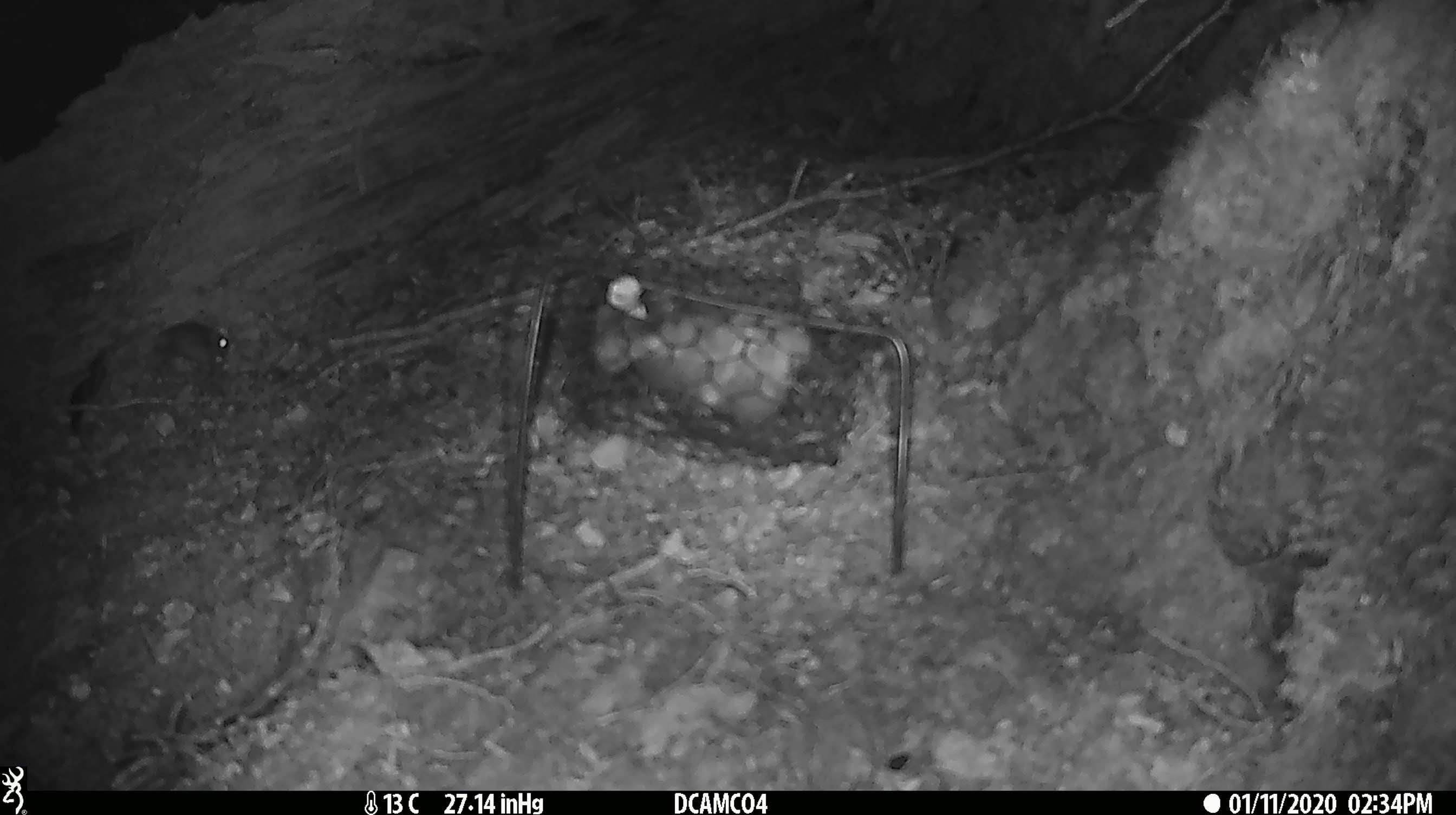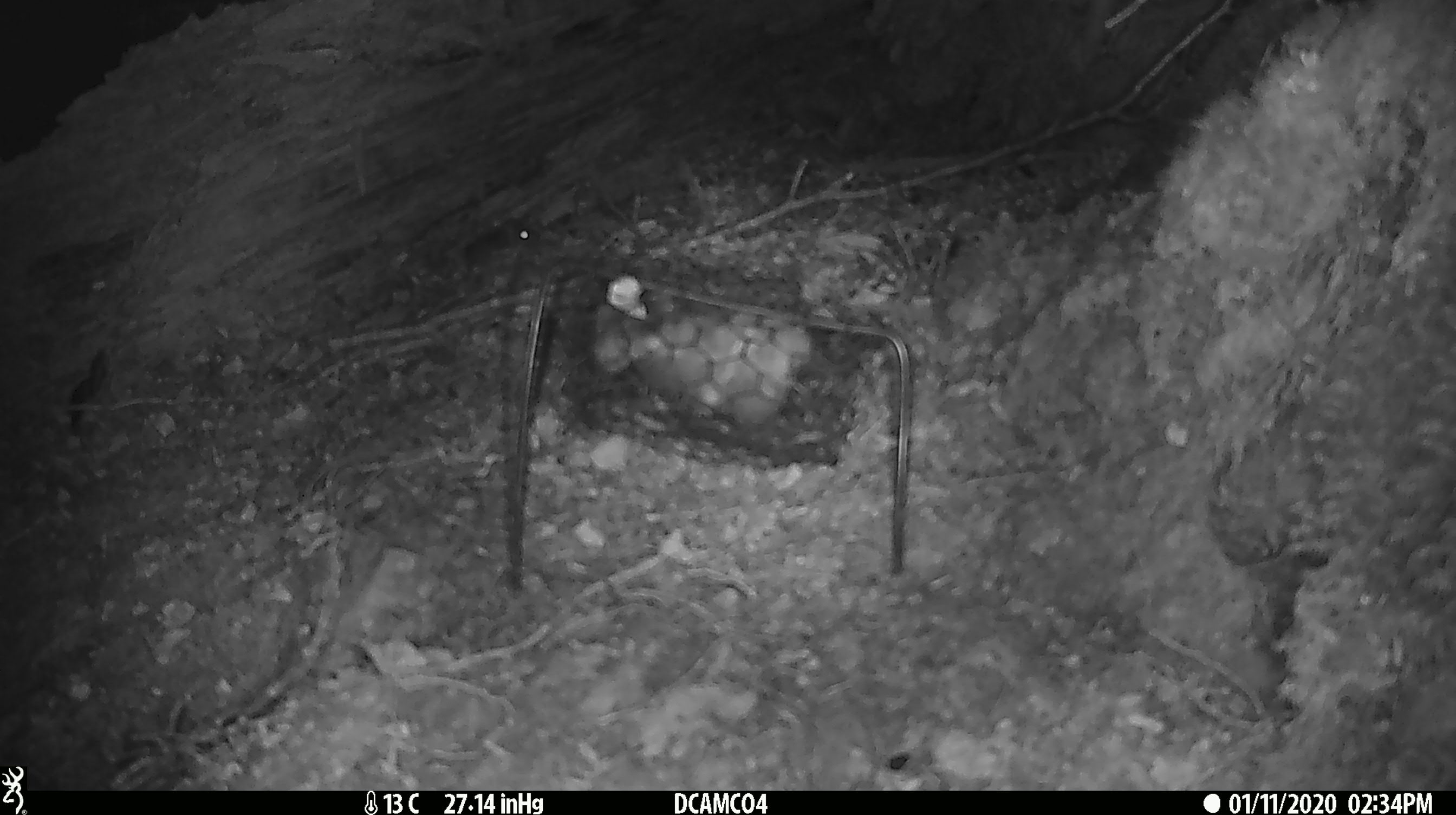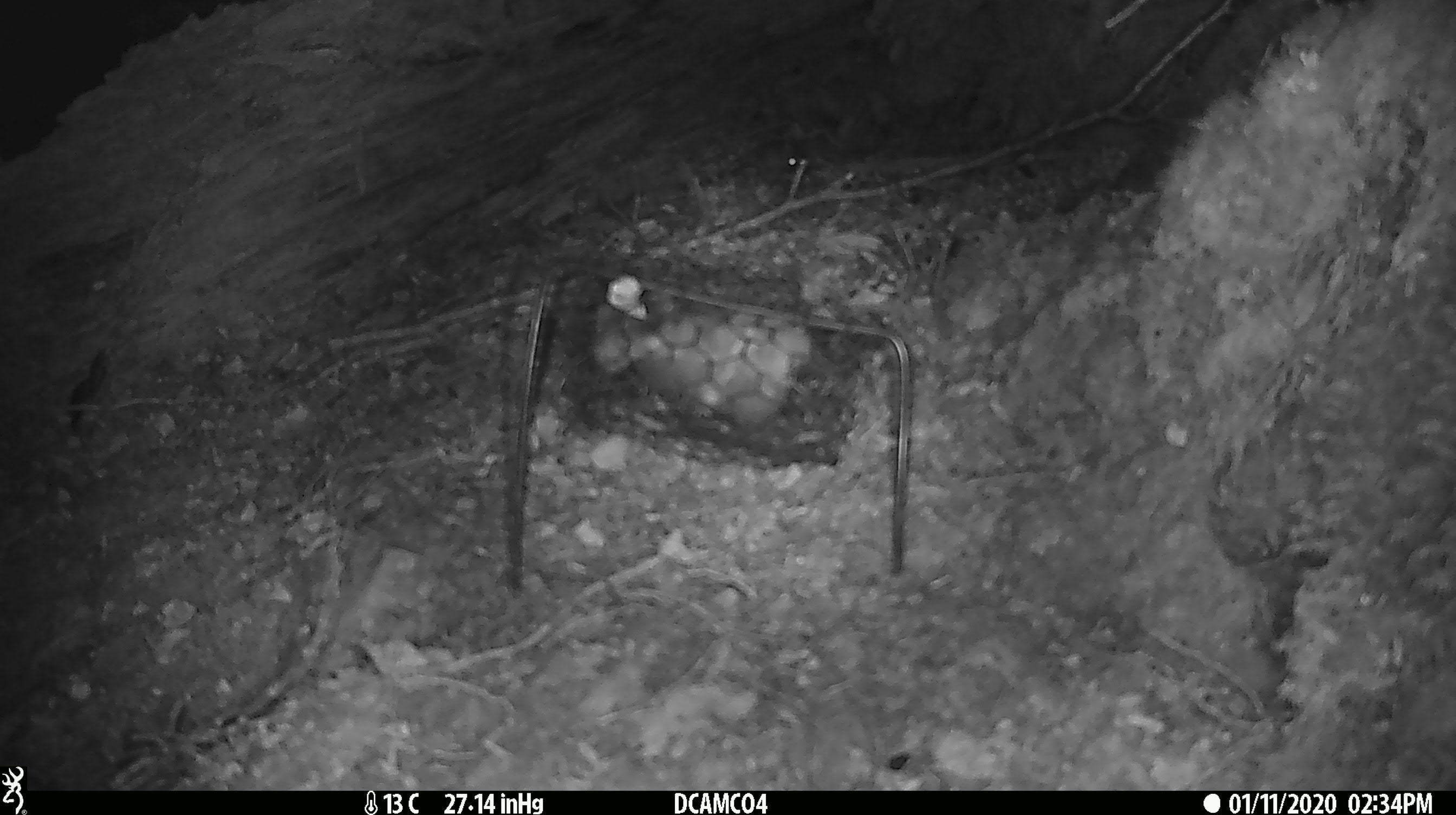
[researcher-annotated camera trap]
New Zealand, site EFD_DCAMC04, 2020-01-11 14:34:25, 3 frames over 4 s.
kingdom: Animalia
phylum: Chordata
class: Mammalia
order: Rodentia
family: Muridae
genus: Mus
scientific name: Mus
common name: mouse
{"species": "mouse (Mus)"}